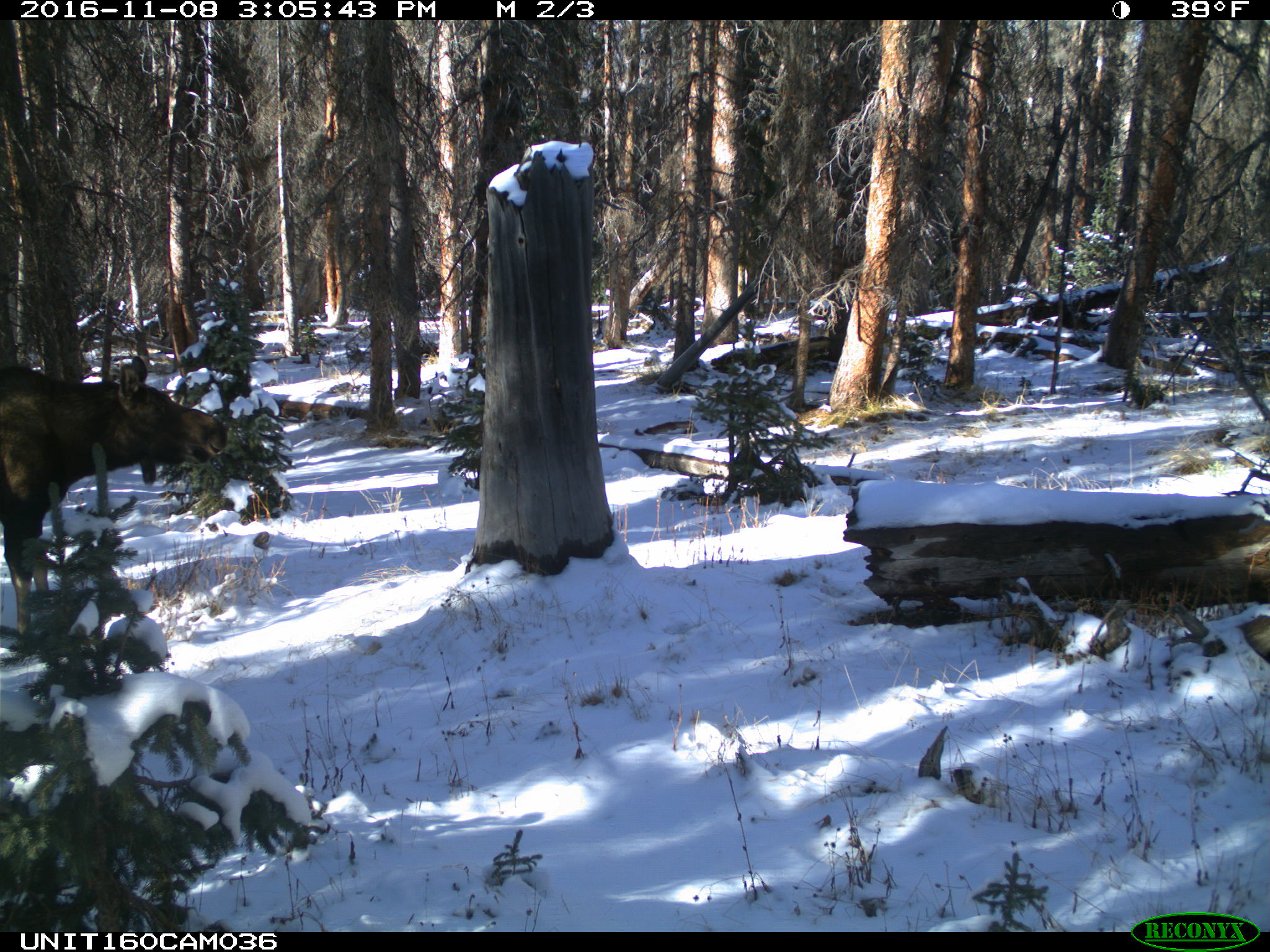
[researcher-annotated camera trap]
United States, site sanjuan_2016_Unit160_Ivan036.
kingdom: Animalia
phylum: Chordata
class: Mammalia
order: Artiodactyla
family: Cervidae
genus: Alces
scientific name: Alces alces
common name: moose